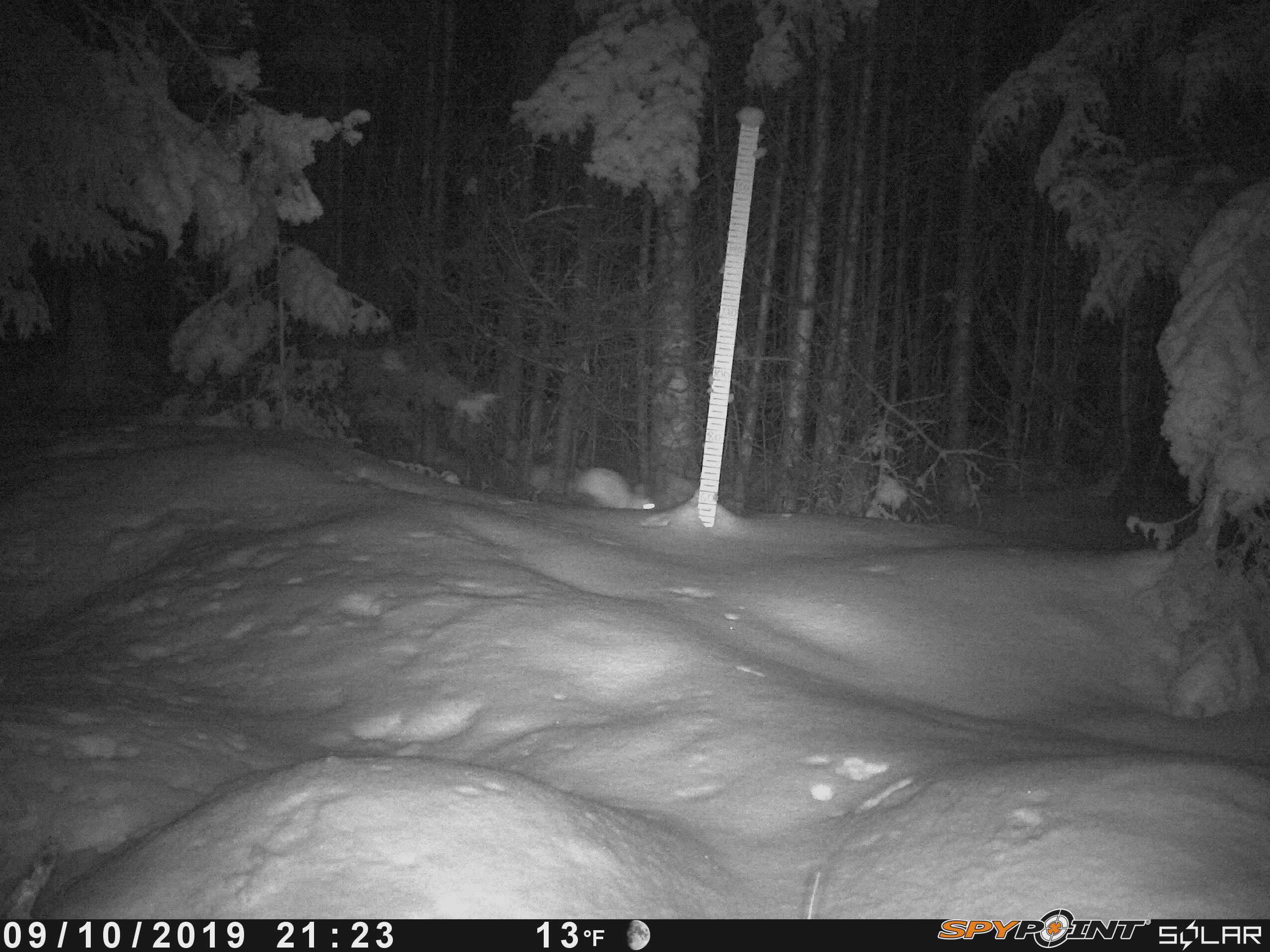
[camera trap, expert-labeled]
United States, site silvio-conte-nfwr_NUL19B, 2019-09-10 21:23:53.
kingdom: Animalia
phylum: Chordata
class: Mammalia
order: Lagomorpha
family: Leporidae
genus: Lepus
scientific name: Lepus americanus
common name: snowshoe hare